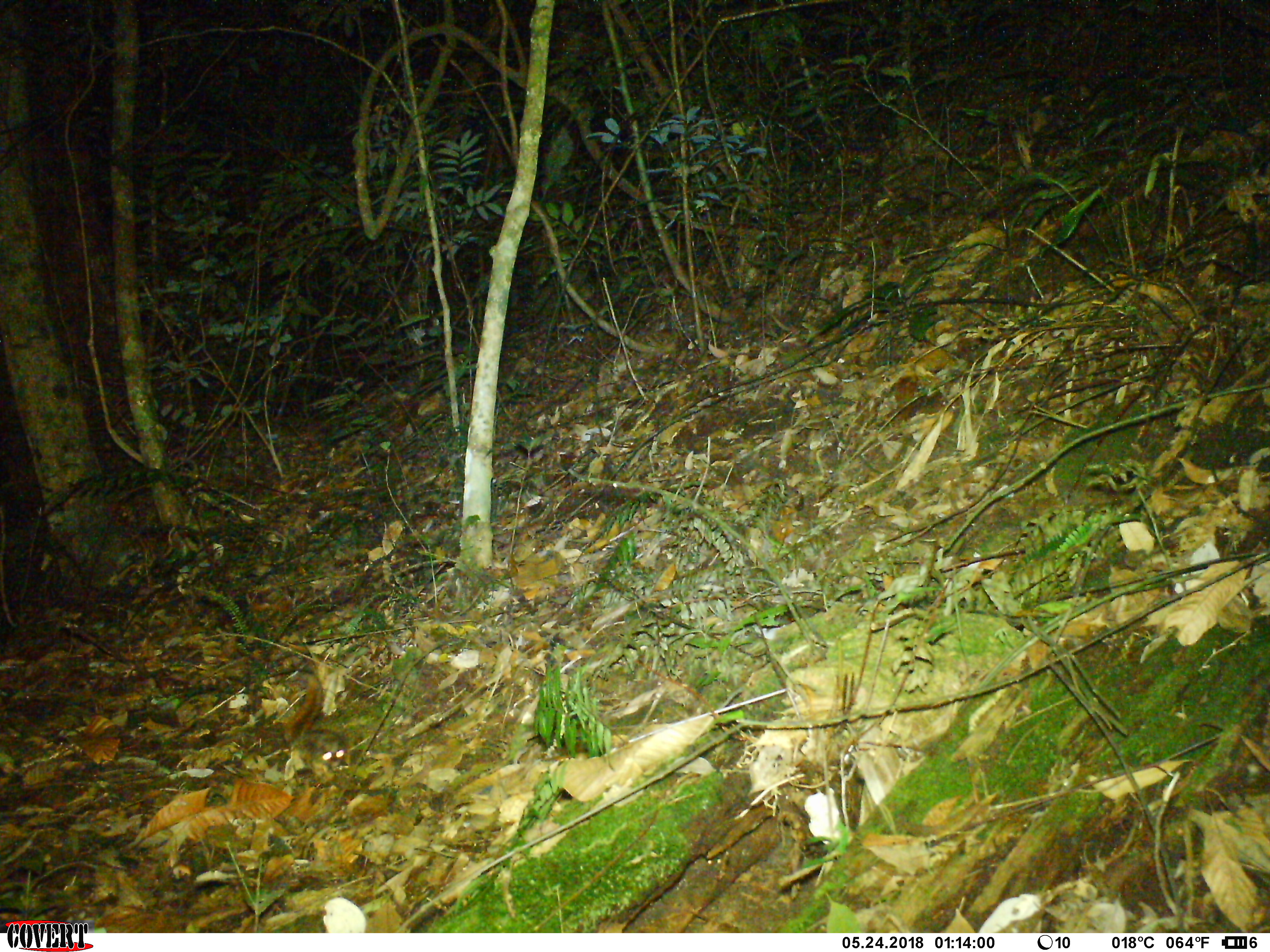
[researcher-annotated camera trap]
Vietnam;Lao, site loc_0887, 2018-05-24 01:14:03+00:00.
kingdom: Animalia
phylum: Chordata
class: Mammalia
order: Rodentia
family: Sciuridae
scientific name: Pteromyini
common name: flying squirrel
Flying squirrel (Pteromyini). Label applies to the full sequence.